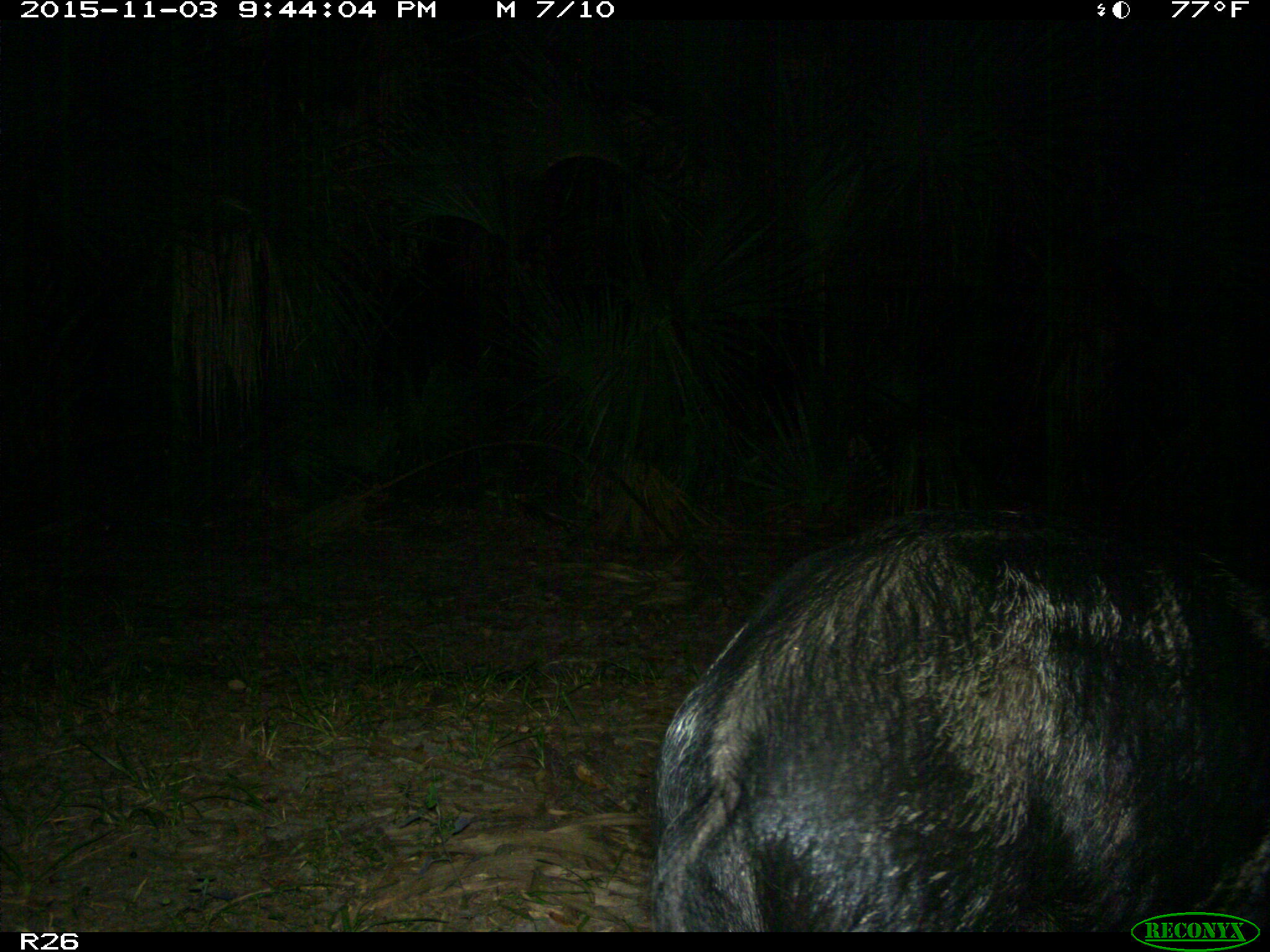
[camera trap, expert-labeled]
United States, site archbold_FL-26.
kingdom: Animalia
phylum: Chordata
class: Mammalia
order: Artiodactyla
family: Suidae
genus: Sus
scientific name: Sus scrofa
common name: wild boar